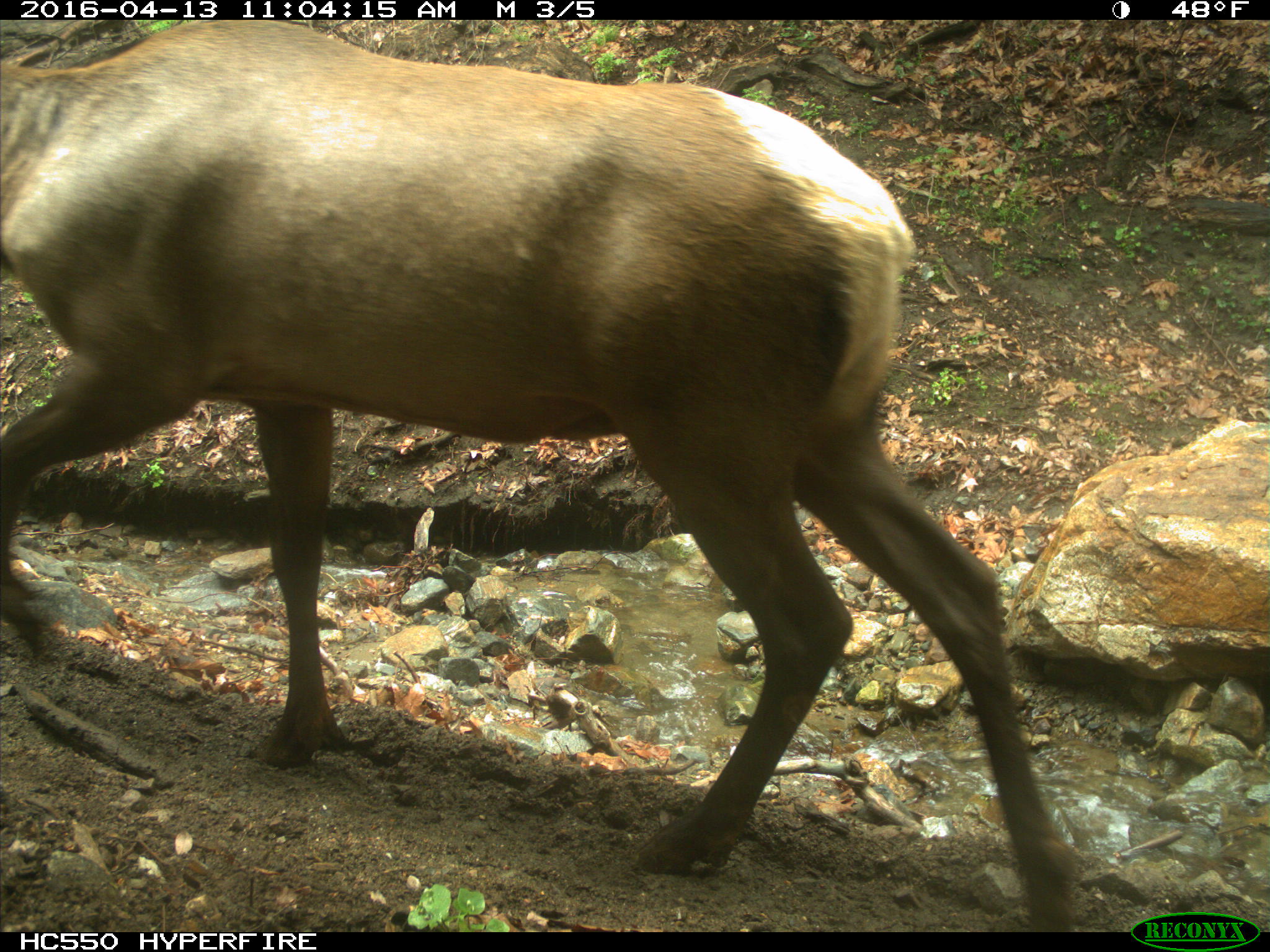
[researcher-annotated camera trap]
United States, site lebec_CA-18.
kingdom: Animalia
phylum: Chordata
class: Mammalia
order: Artiodactyla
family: Cervidae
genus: Cervus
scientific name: Cervus canadensis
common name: elk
Cervus canadensis (elk).